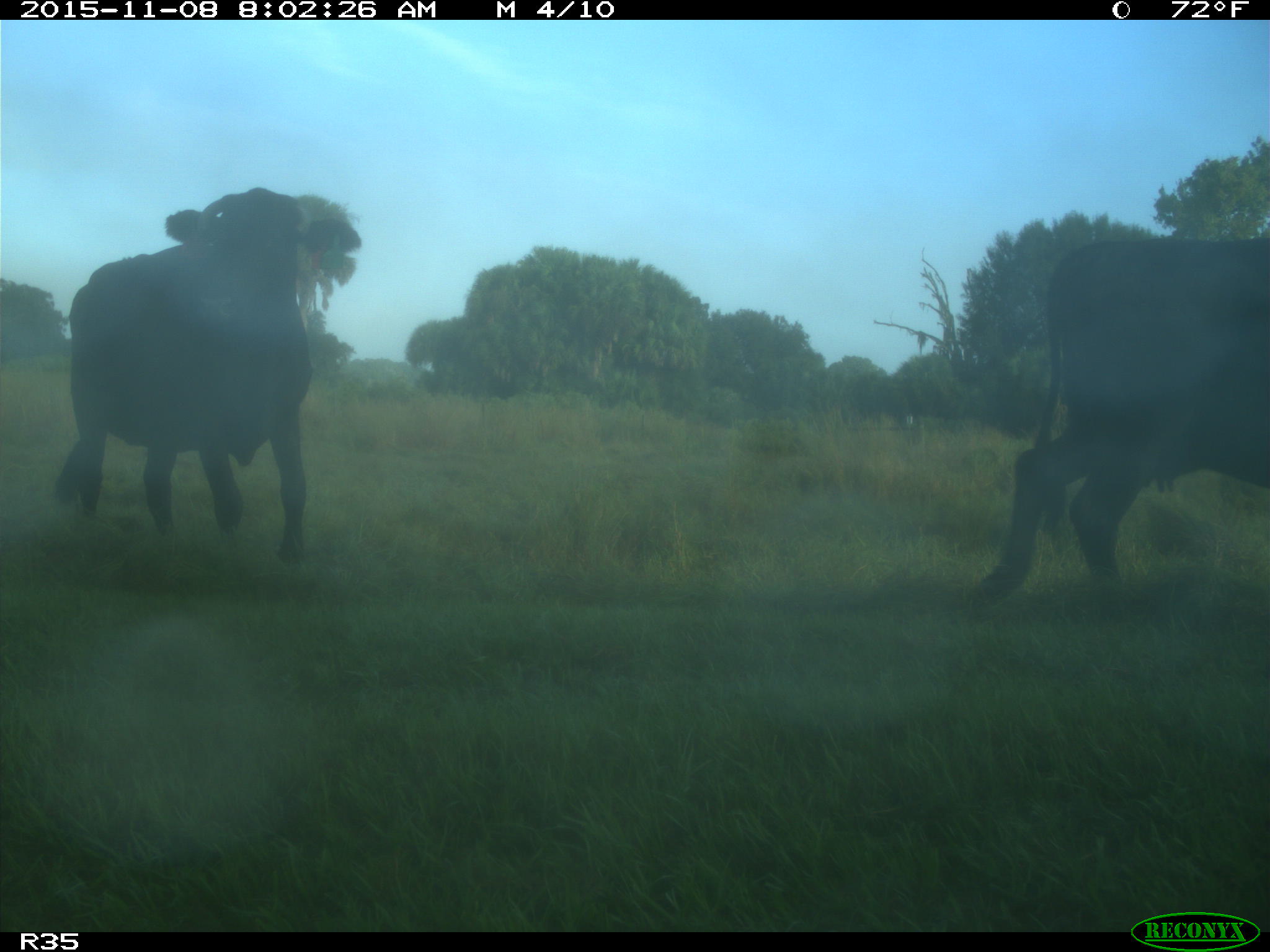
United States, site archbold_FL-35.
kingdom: Animalia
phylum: Chordata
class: Mammalia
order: Artiodactyla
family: Bovidae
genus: Bos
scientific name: Bos taurus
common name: domestic cow